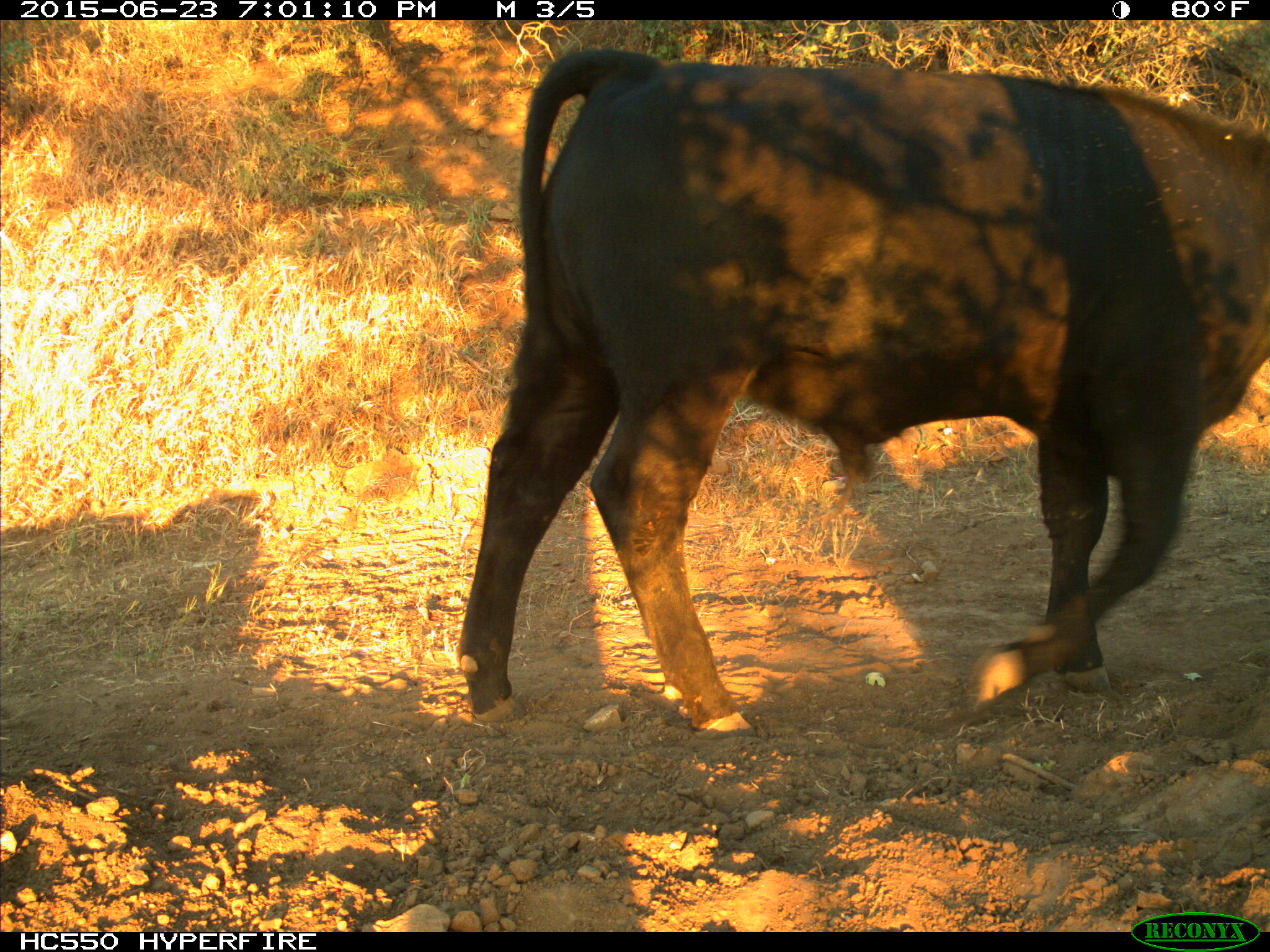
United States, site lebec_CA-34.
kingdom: Animalia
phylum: Chordata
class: Mammalia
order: Artiodactyla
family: Bovidae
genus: Bos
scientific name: Bos taurus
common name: domestic cow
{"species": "Bos taurus (domestic cow)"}